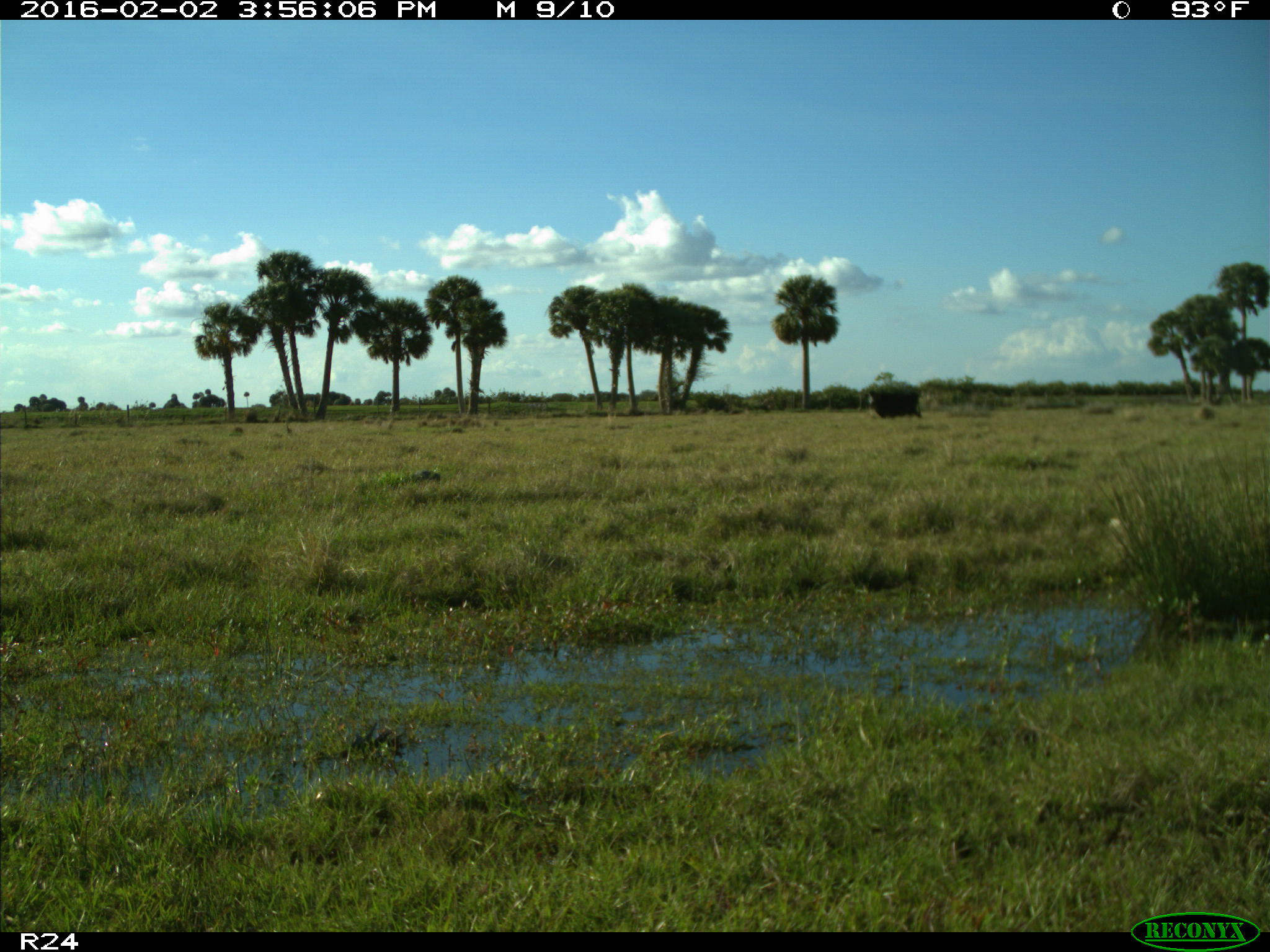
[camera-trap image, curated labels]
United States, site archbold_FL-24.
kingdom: Animalia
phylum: Chordata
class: Mammalia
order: Artiodactyla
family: Bovidae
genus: Bos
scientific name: Bos taurus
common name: domestic cow